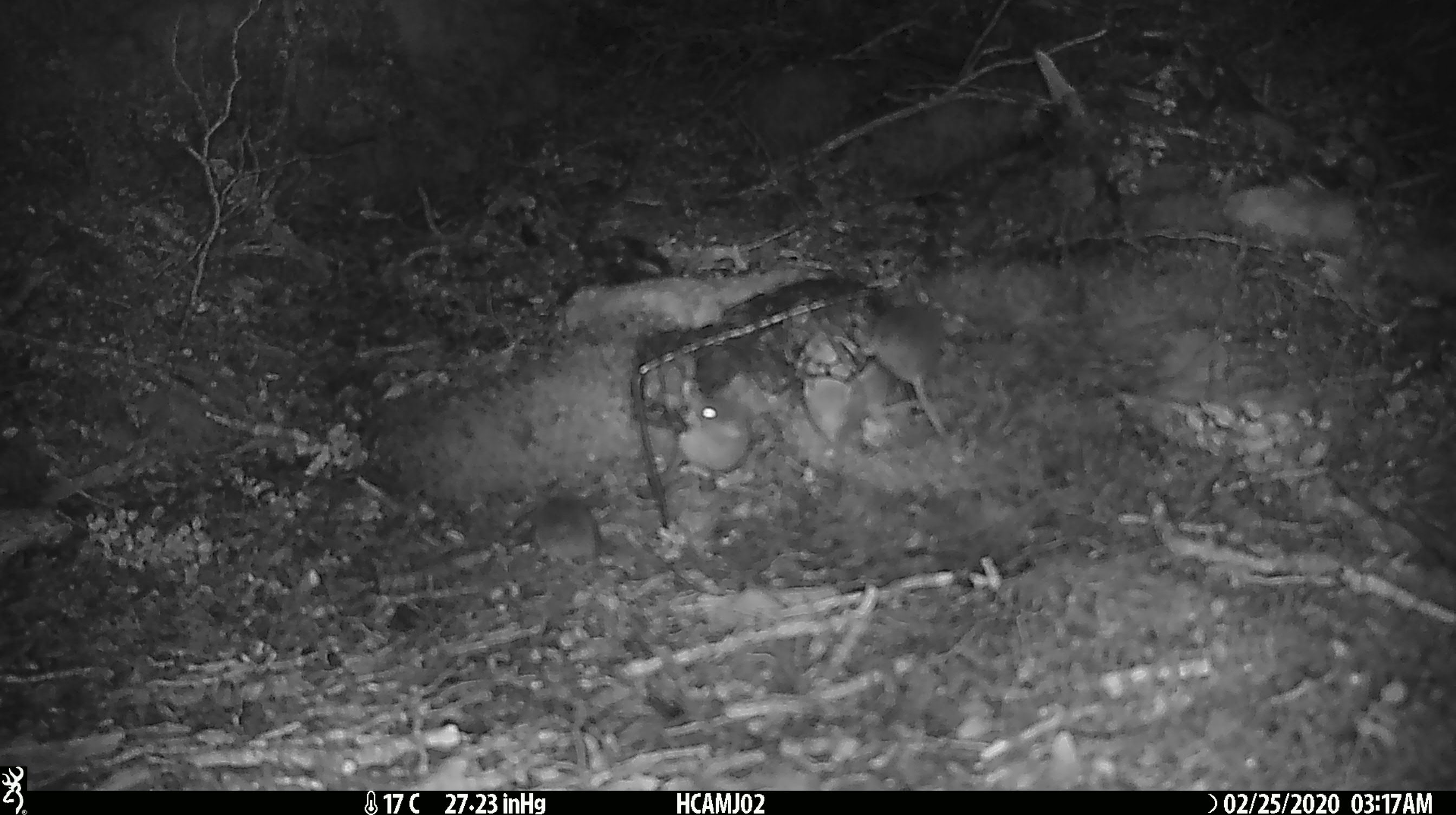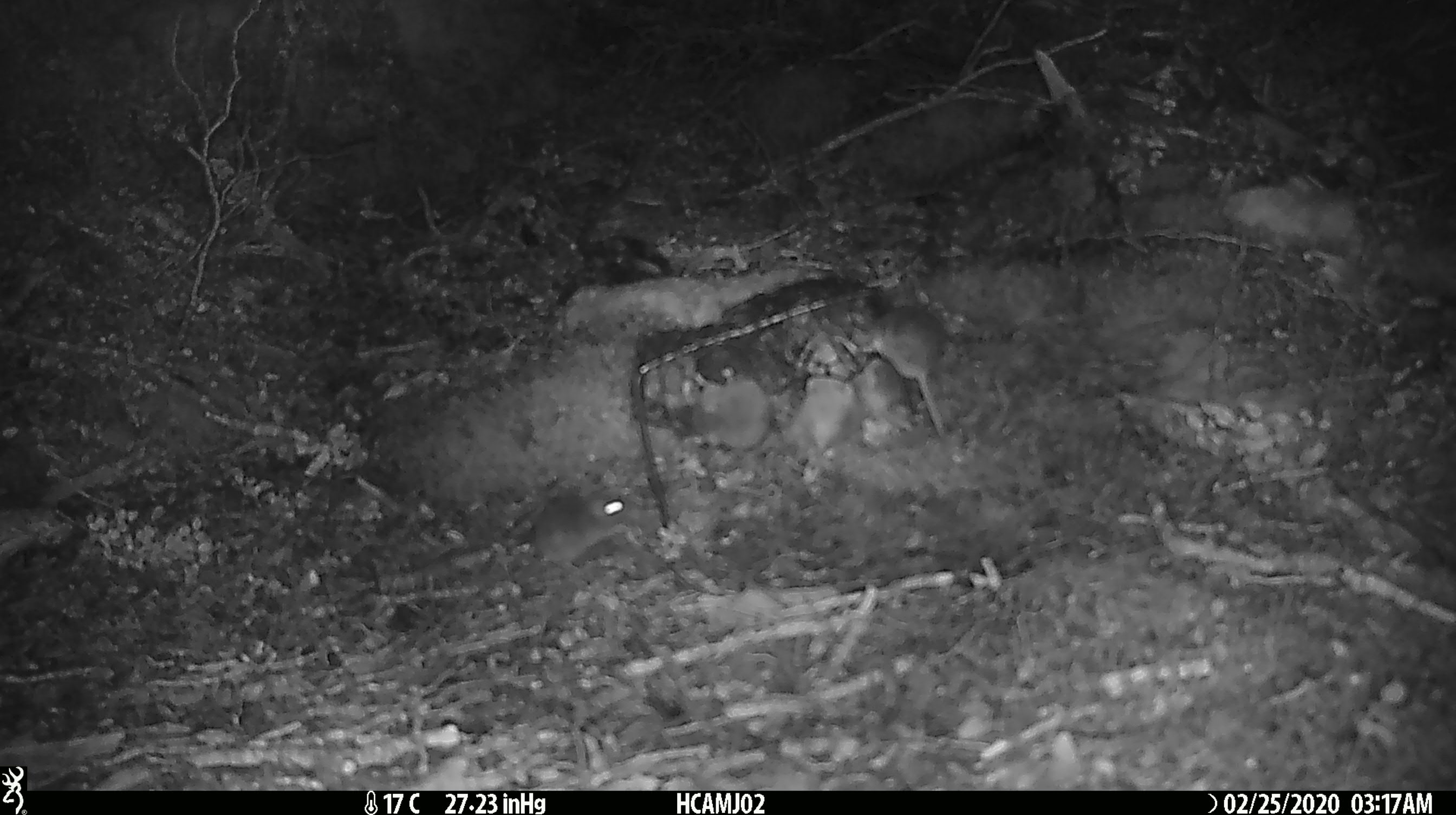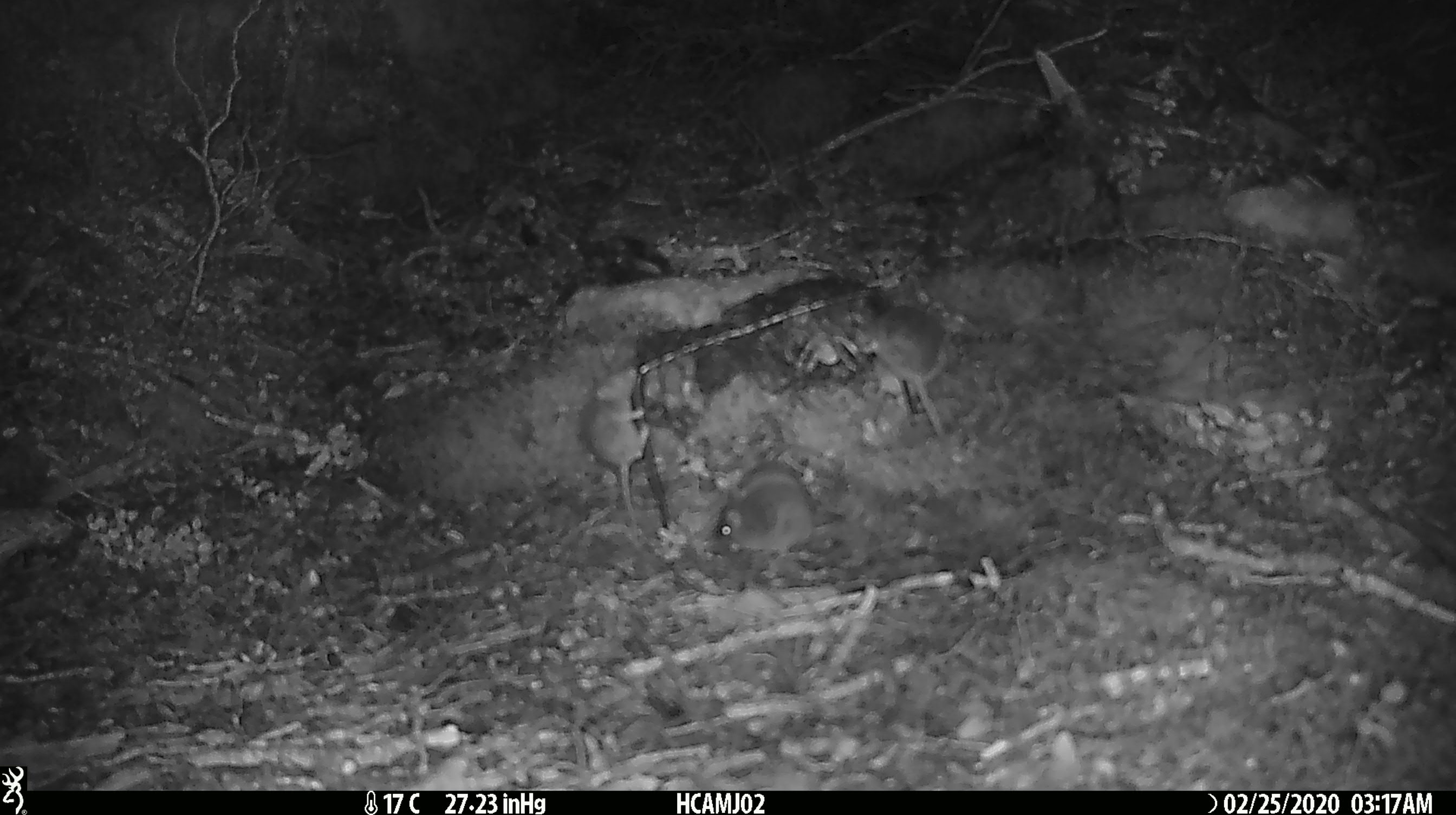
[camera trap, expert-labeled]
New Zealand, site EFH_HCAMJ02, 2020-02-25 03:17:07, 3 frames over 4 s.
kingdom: Animalia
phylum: Chordata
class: Mammalia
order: Rodentia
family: Muridae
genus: Mus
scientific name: Mus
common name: mouse